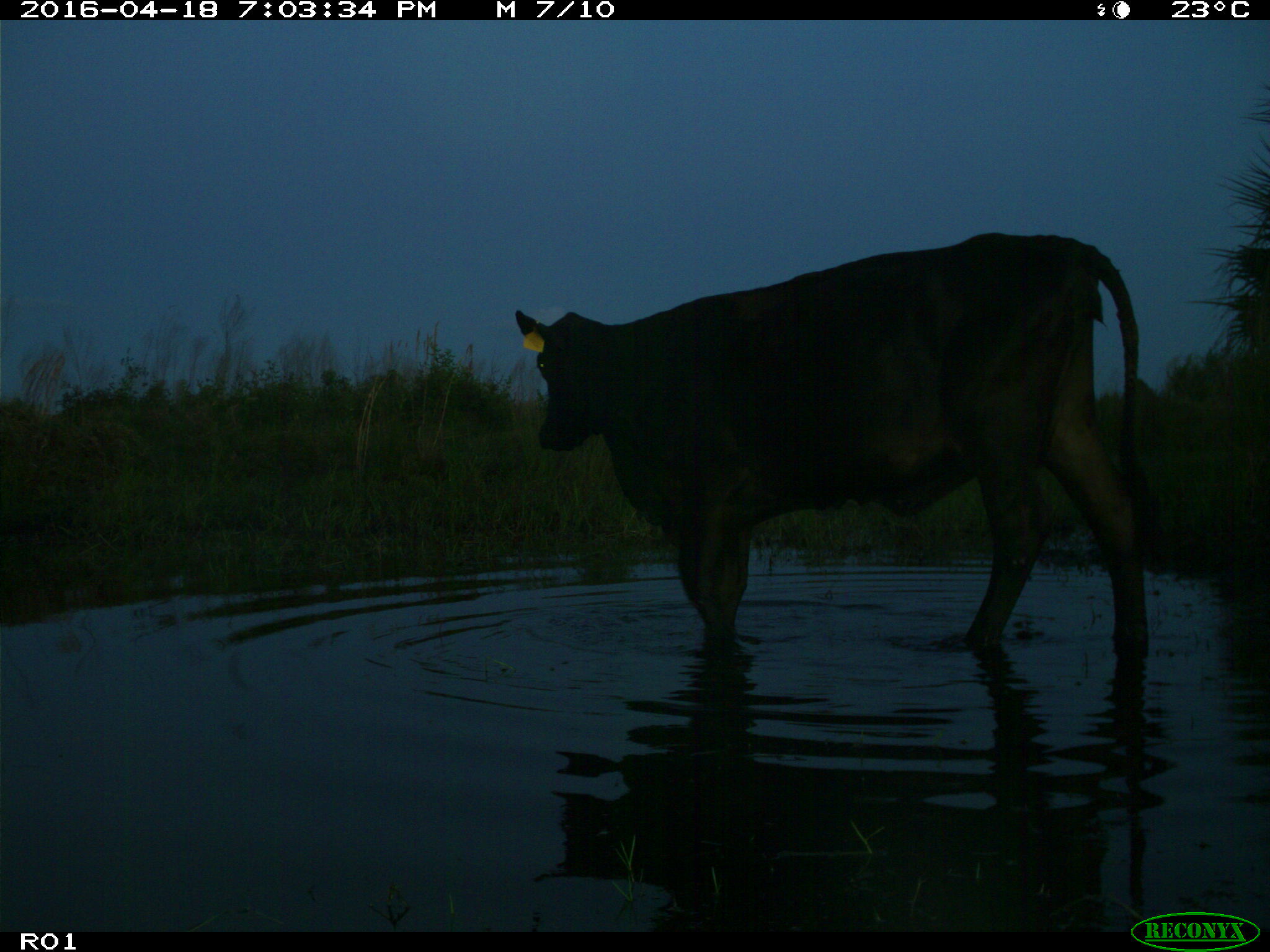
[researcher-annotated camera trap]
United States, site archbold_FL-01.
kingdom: Animalia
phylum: Chordata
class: Mammalia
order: Artiodactyla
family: Bovidae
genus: Bos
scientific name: Bos taurus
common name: domestic cow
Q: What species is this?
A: Bos taurus (domestic cow).